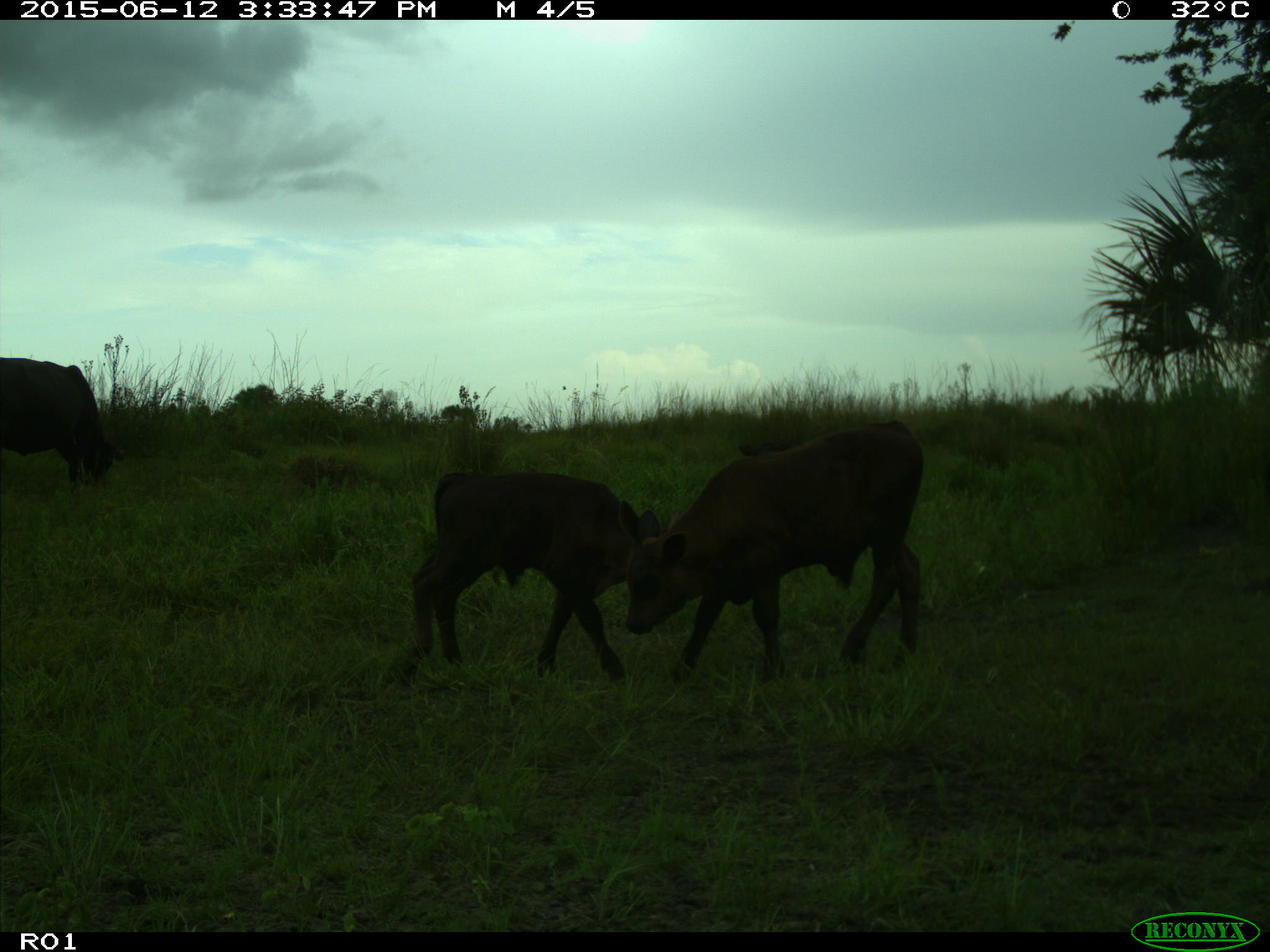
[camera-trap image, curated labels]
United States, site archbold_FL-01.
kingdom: Animalia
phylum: Chordata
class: Mammalia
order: Artiodactyla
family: Bovidae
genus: Bos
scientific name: Bos taurus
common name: domestic cow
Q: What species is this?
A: Bos taurus (domestic cow).